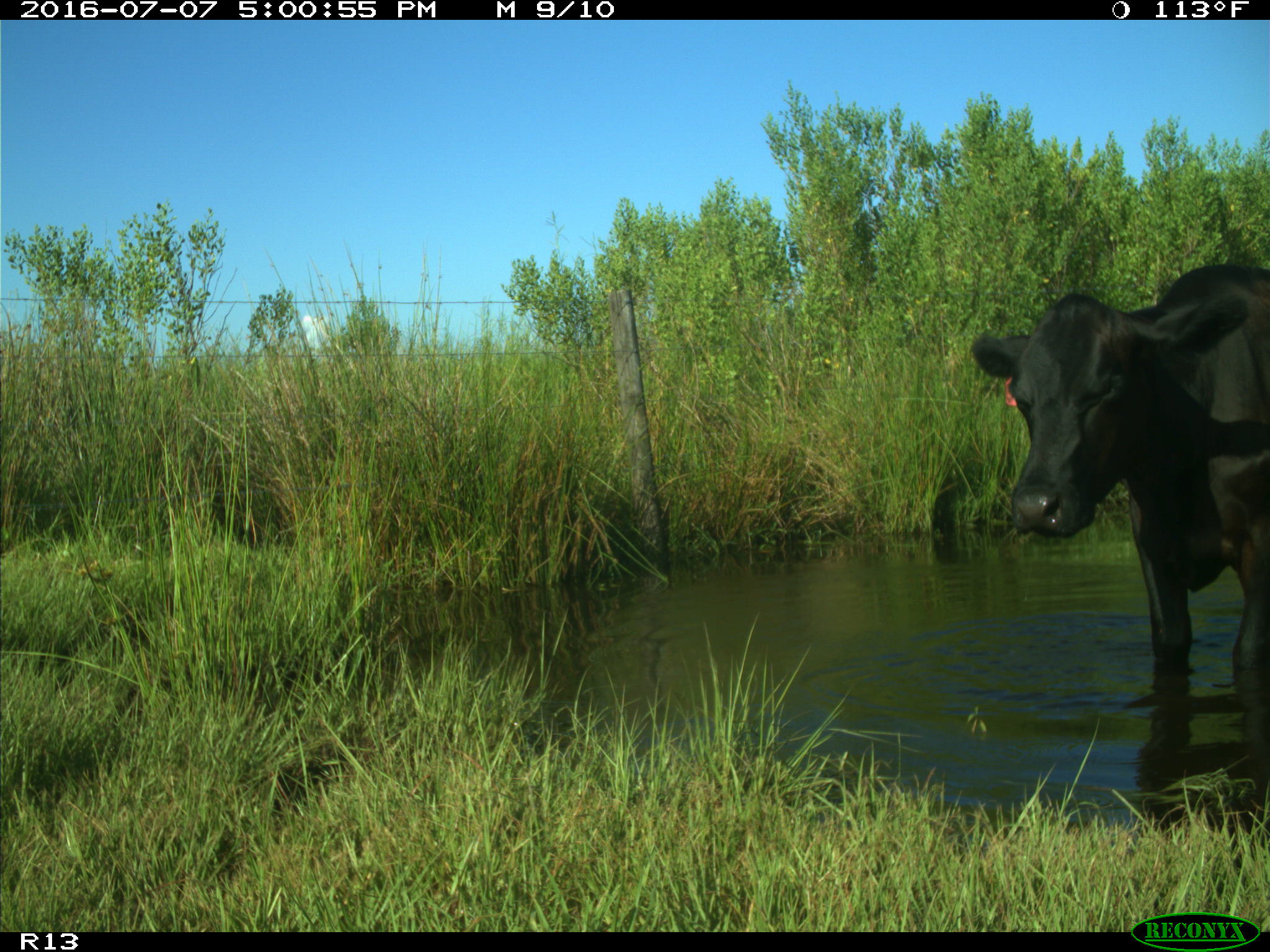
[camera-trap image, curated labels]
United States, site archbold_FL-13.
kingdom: Animalia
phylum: Chordata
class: Mammalia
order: Artiodactyla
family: Bovidae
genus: Bos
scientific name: Bos taurus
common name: domestic cow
Bos taurus (domestic cow).